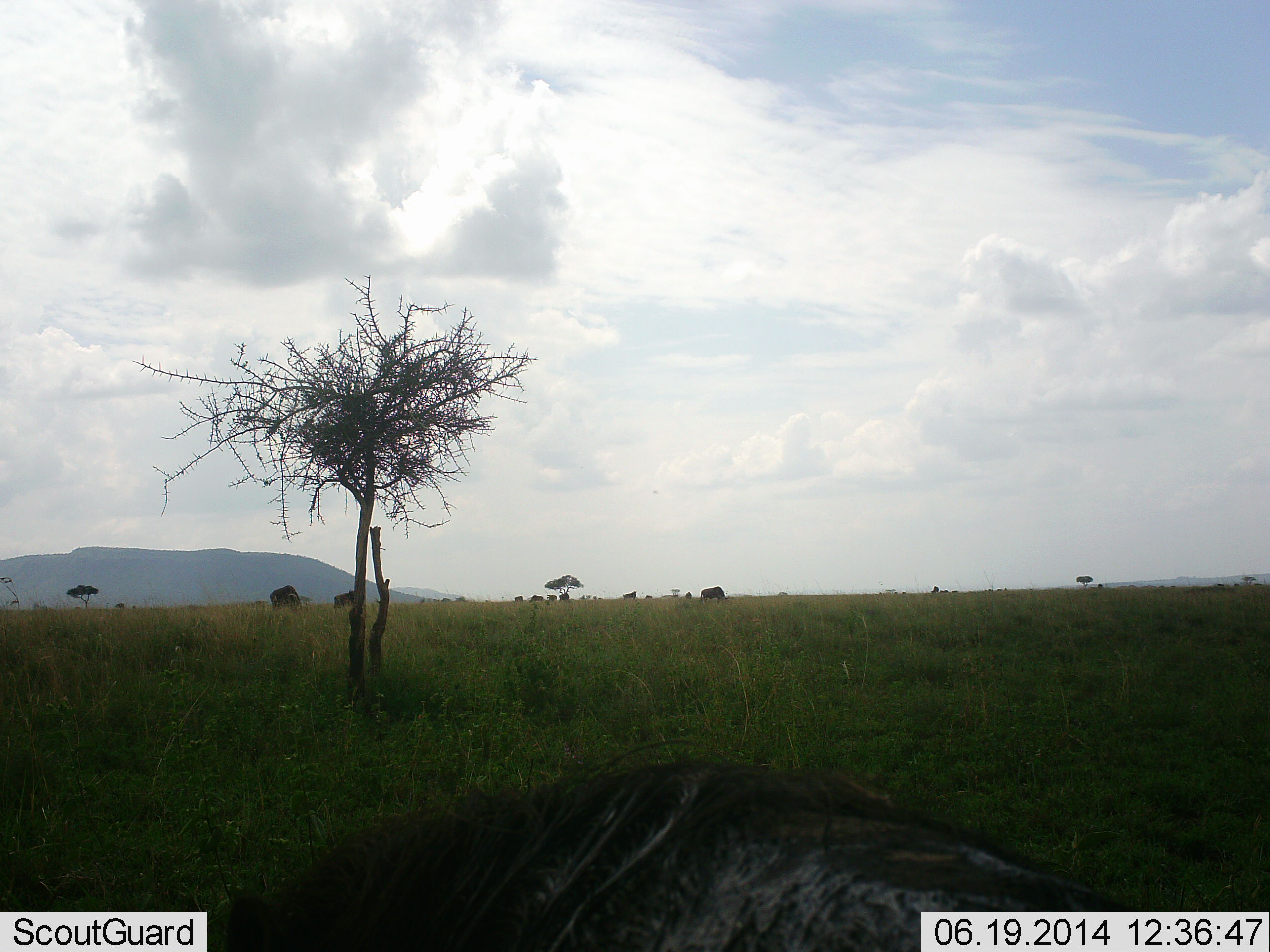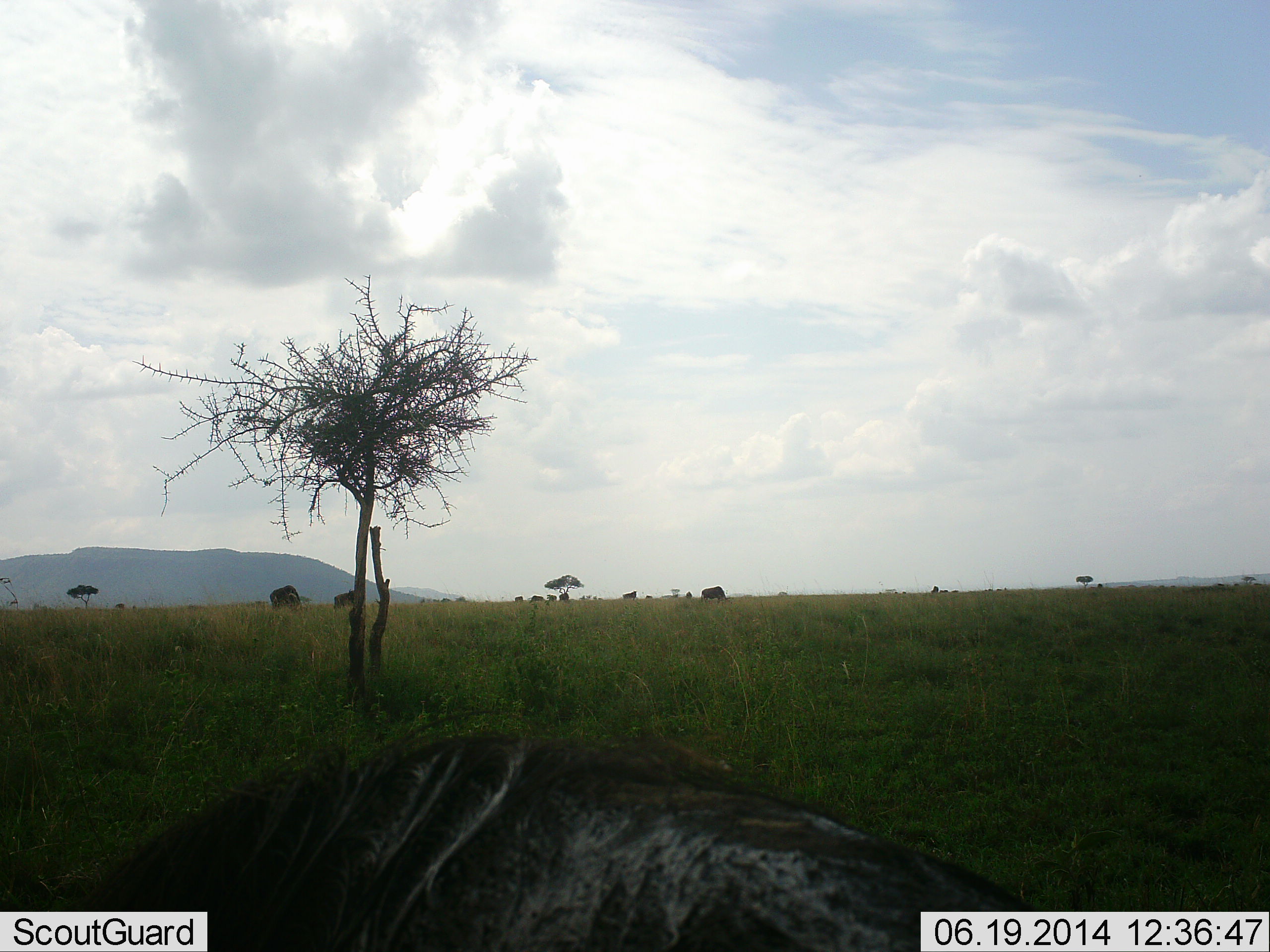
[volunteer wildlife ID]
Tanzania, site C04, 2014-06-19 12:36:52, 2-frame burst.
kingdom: Animalia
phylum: Chordata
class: Mammalia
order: Artiodactyla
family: Bovidae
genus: Connochaetes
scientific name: Connochaetes taurinus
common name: blue wildebeest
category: wildebeest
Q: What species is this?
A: Wildebeest (blue wildebeest) (Connochaetes taurinus).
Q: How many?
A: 1.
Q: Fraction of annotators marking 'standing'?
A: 55%.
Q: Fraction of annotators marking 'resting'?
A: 27%.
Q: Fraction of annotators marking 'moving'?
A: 18%.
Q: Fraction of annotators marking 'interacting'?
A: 0%.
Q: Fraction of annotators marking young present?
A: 0%.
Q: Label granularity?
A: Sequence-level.